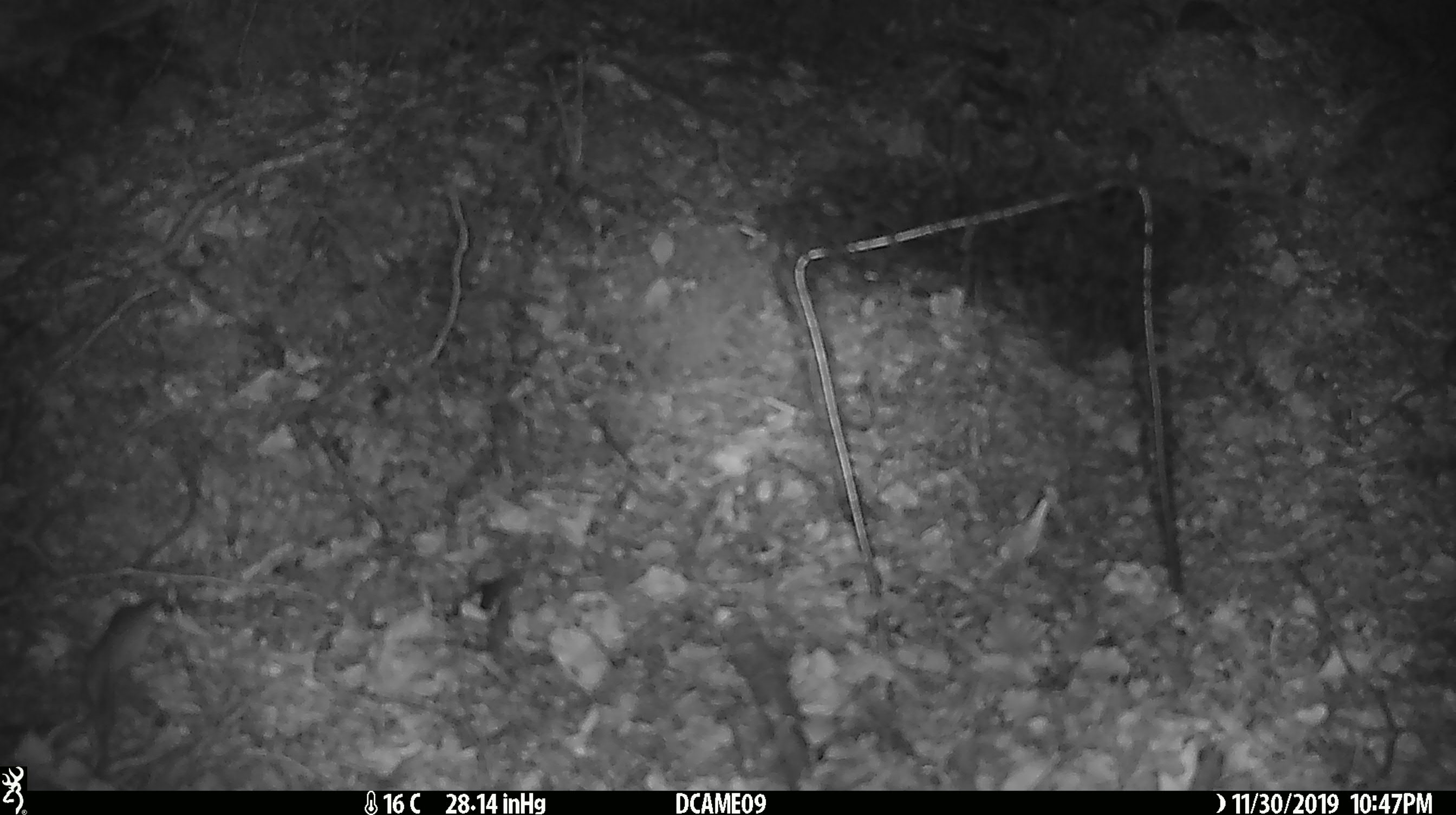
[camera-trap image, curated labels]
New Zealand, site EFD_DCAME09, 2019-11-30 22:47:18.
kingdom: Animalia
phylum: Chordata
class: Mammalia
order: Rodentia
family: Muridae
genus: Mus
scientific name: Mus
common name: mouse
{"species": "mouse (Mus)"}